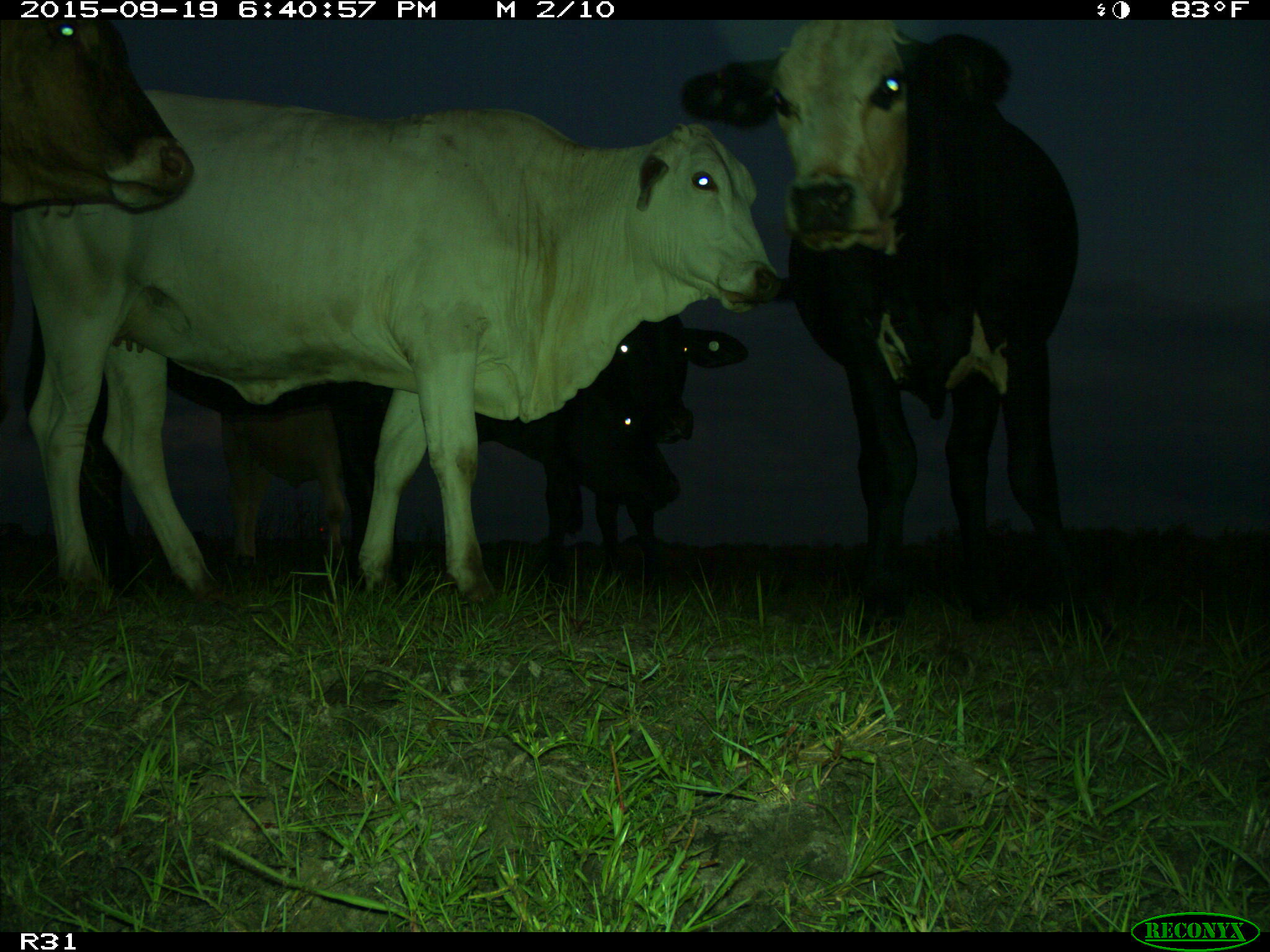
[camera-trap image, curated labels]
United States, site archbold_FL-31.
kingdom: Animalia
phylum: Chordata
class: Mammalia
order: Artiodactyla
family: Bovidae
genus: Bos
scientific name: Bos taurus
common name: domestic cow